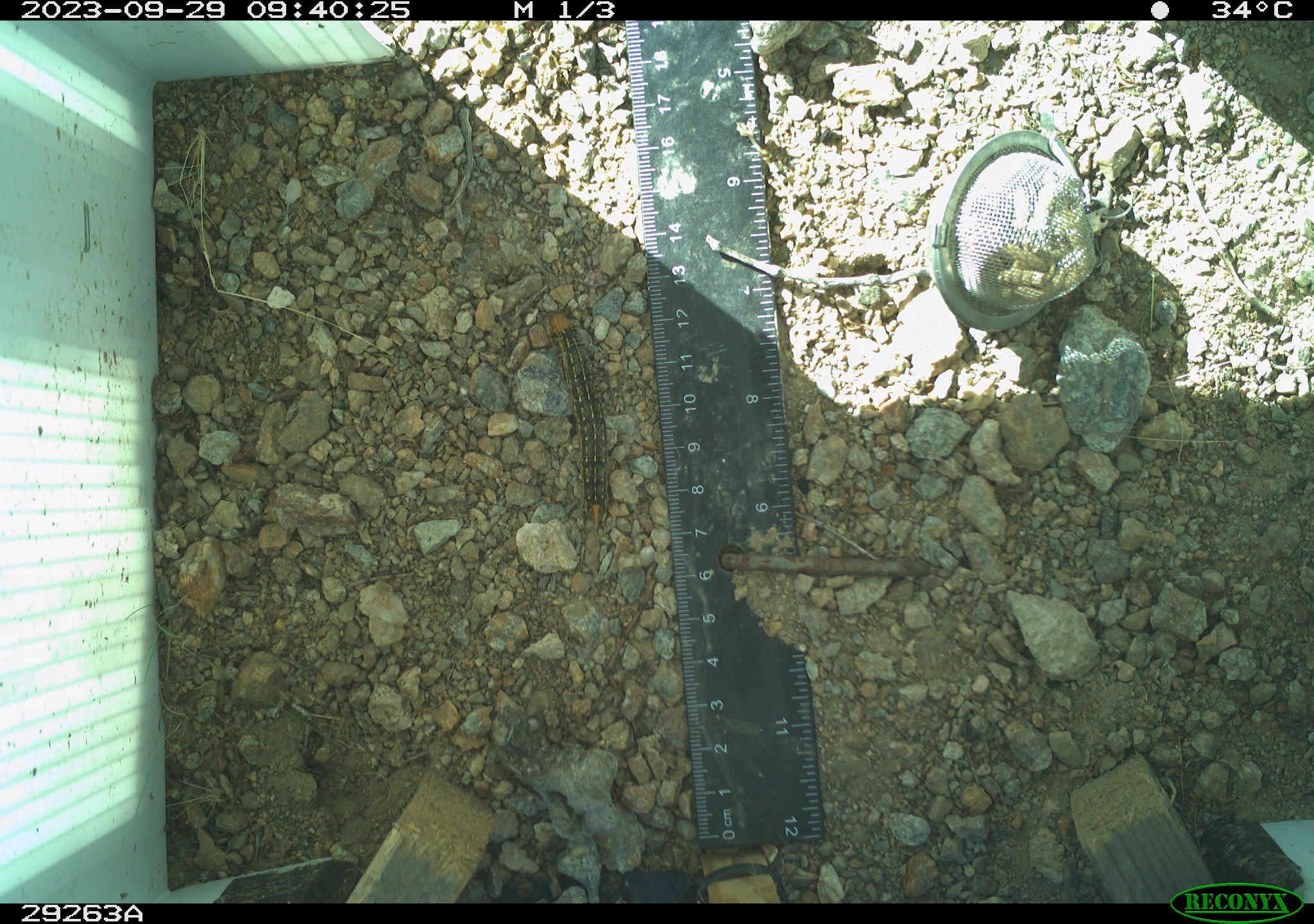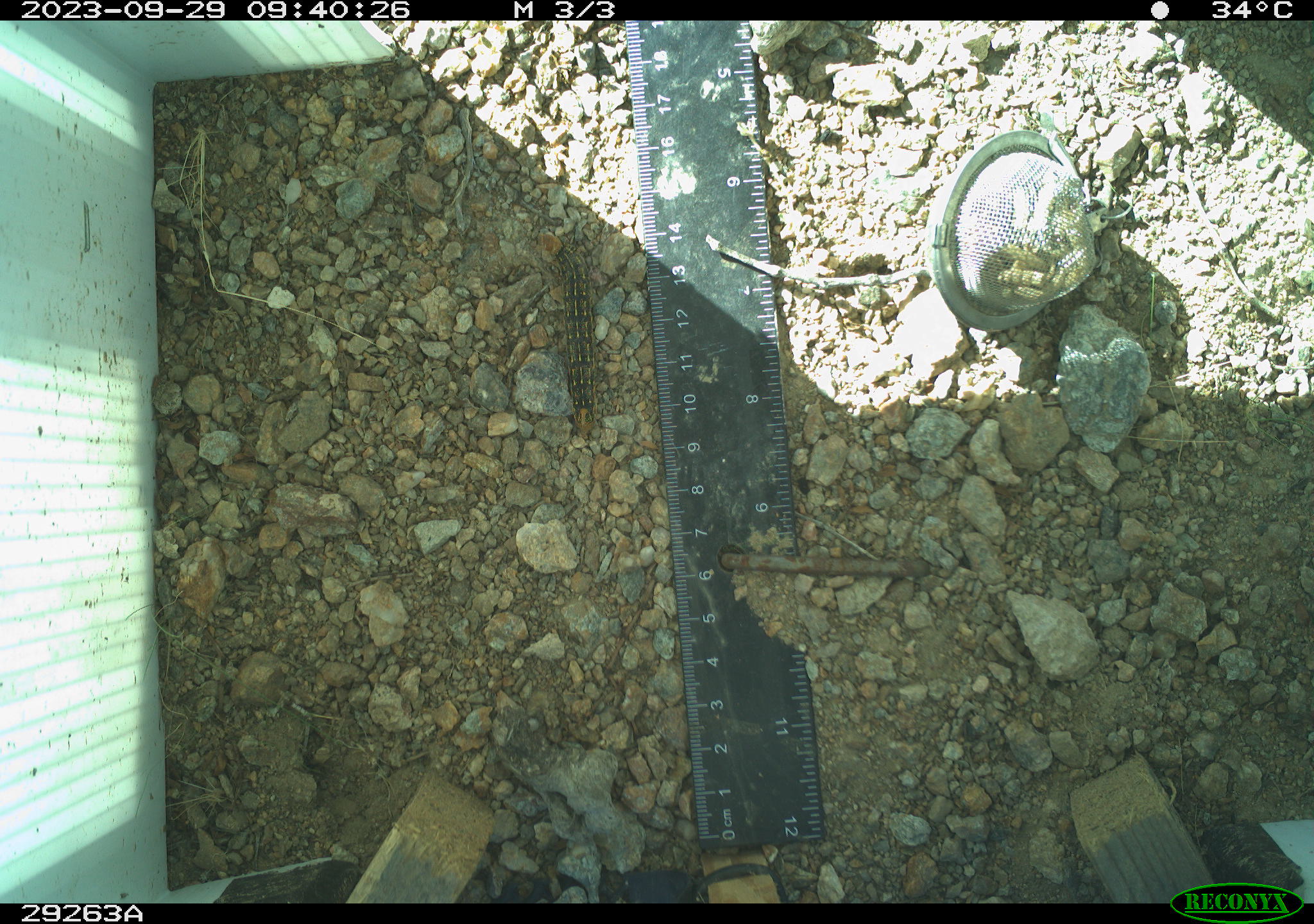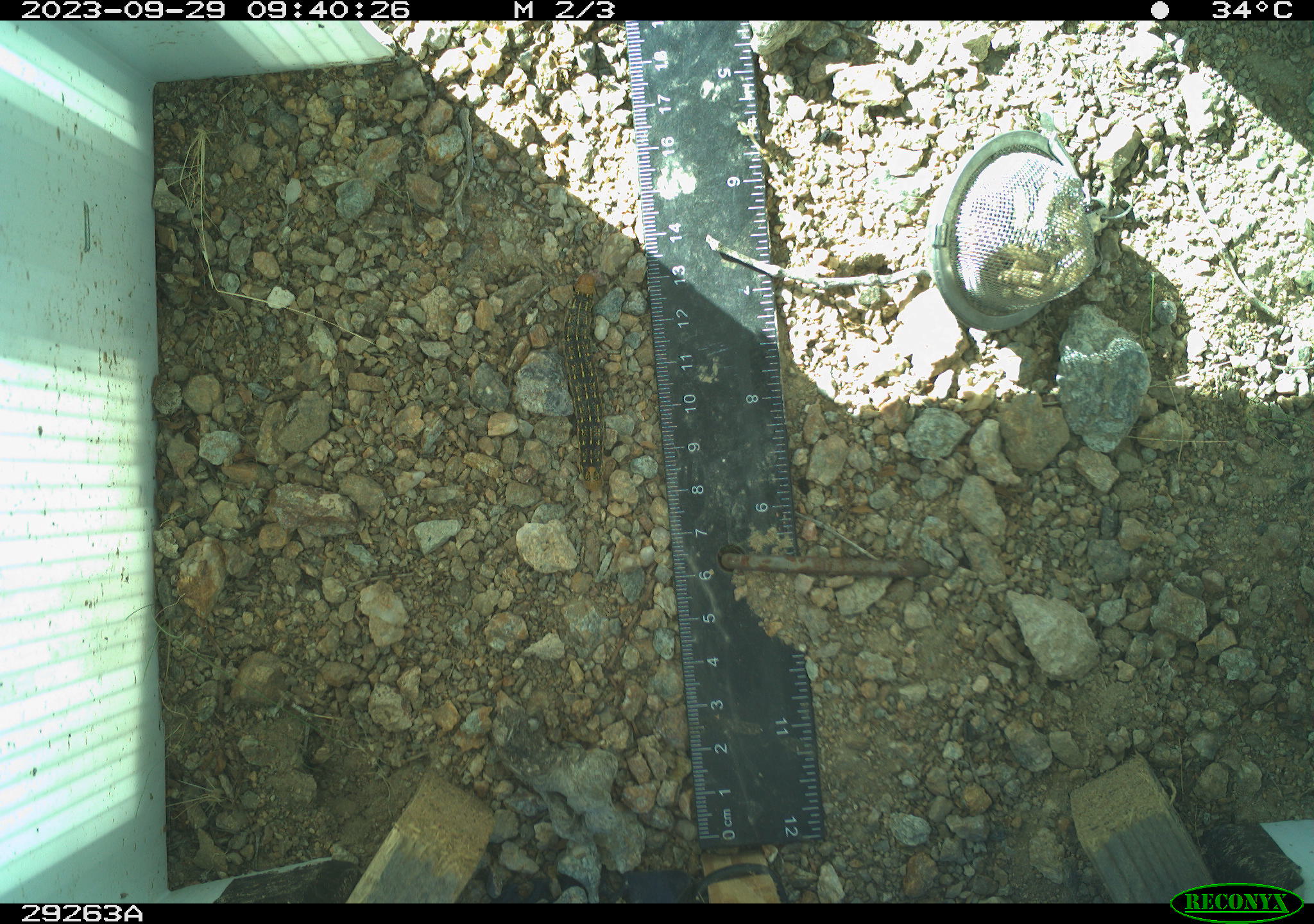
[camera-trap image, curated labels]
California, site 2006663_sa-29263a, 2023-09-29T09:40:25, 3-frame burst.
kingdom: Animalia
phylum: Arthropoda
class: Insecta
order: Lepidoptera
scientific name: Lepidoptera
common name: butterflies and moths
Butterflies and moths (Lepidoptera).